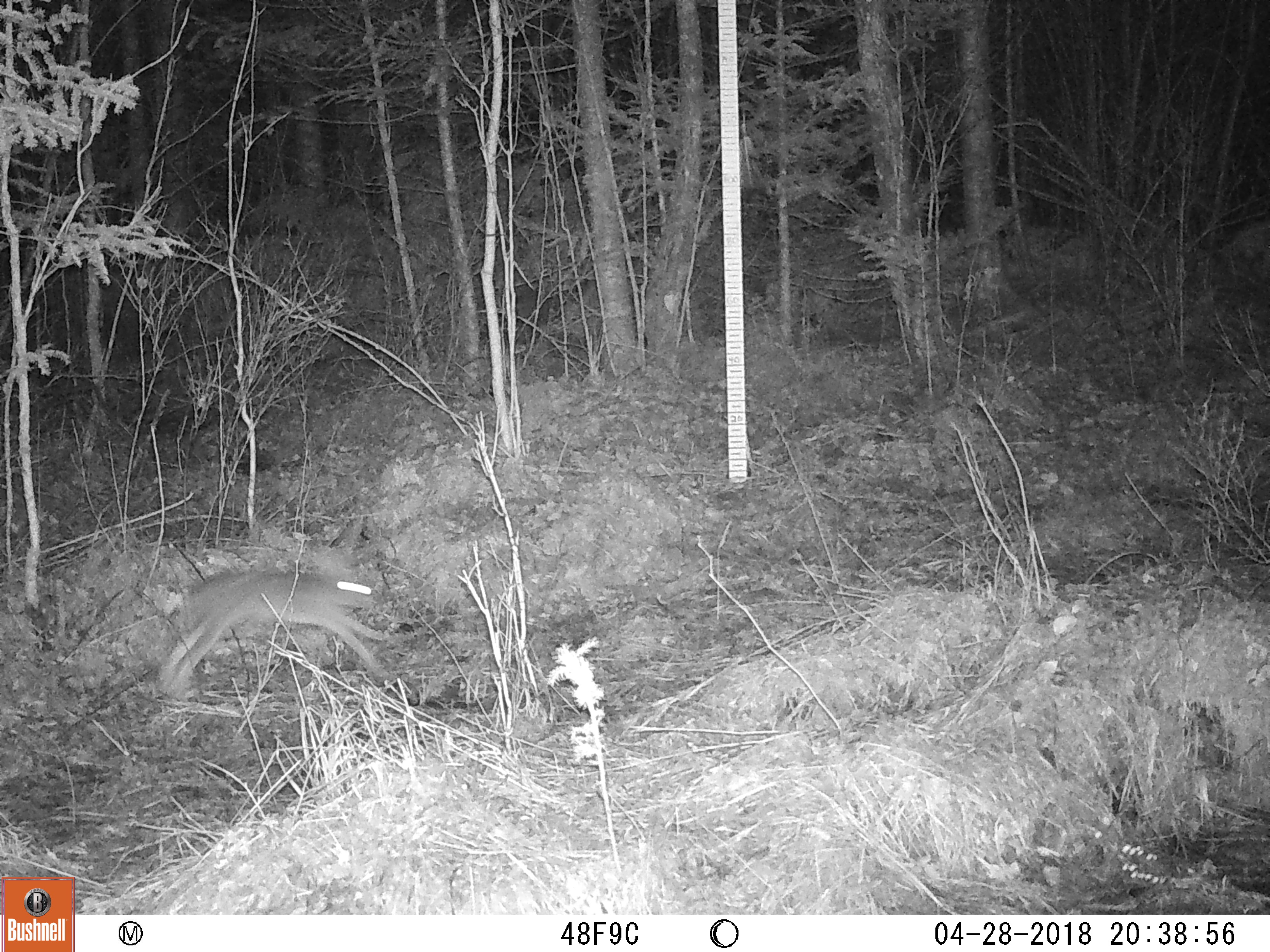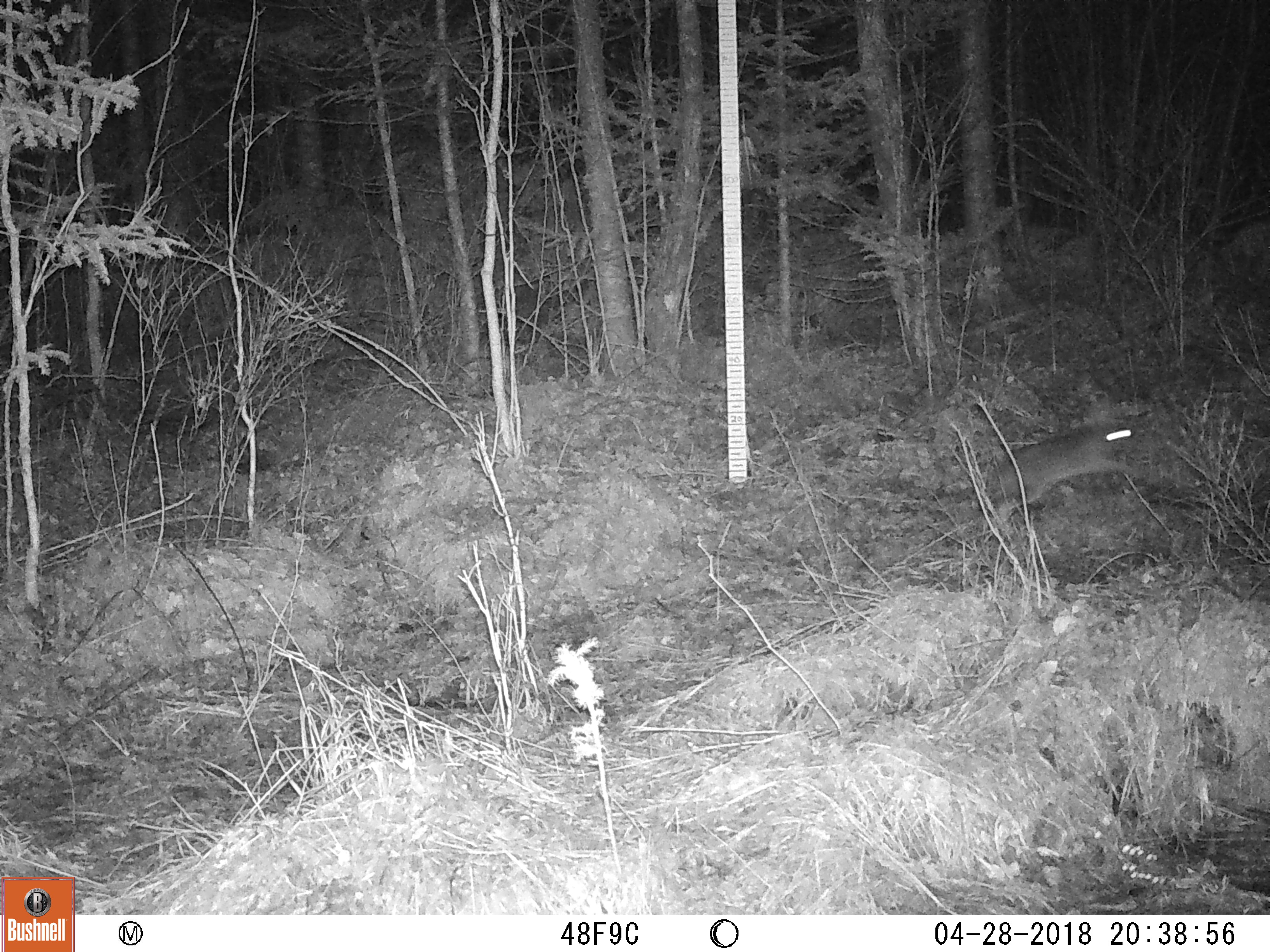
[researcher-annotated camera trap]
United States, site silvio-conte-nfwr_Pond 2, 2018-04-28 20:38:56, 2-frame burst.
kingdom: Animalia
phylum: Chordata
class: Mammalia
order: Lagomorpha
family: Leporidae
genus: Lepus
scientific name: Lepus americanus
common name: snowshoe hare